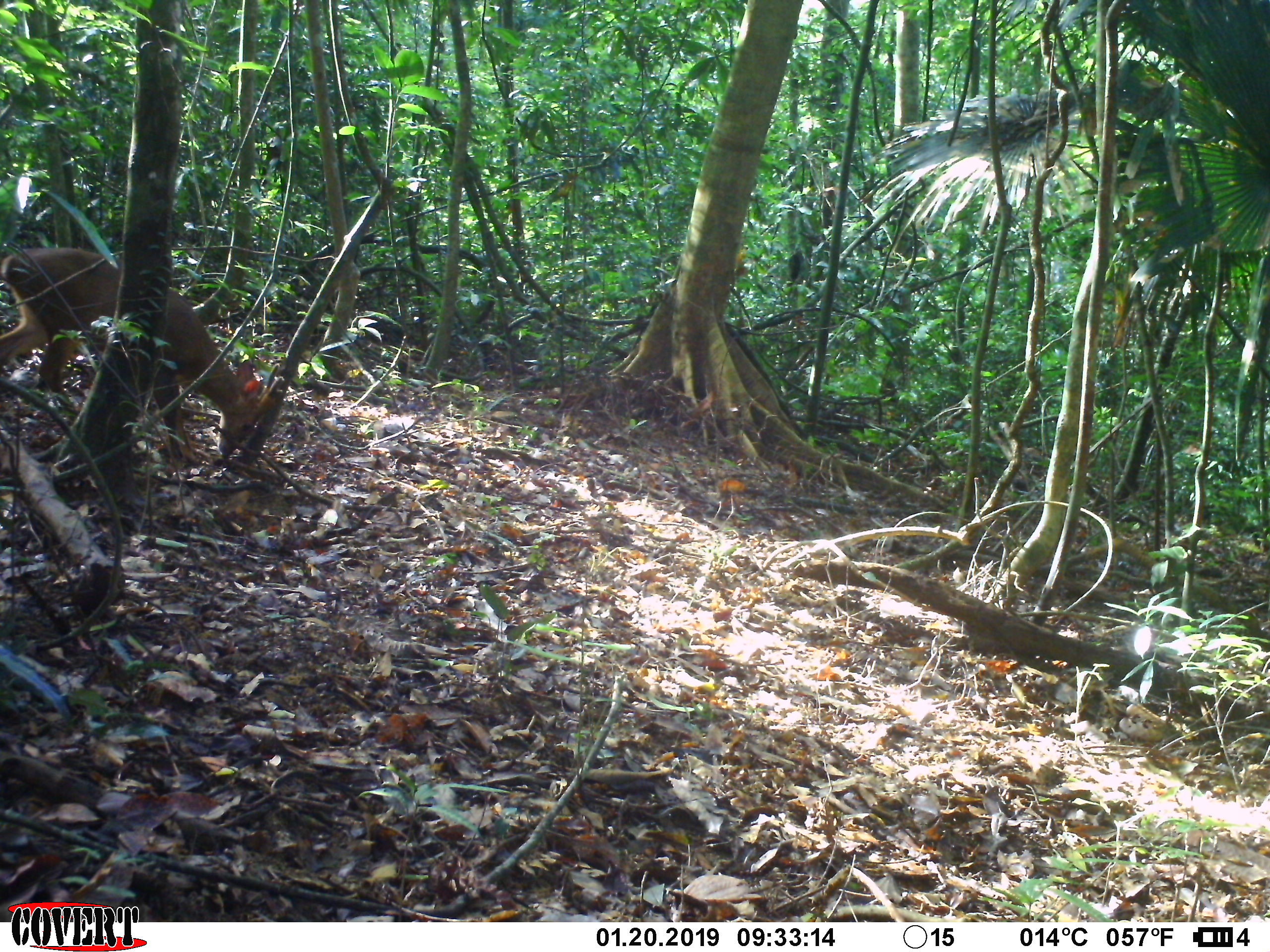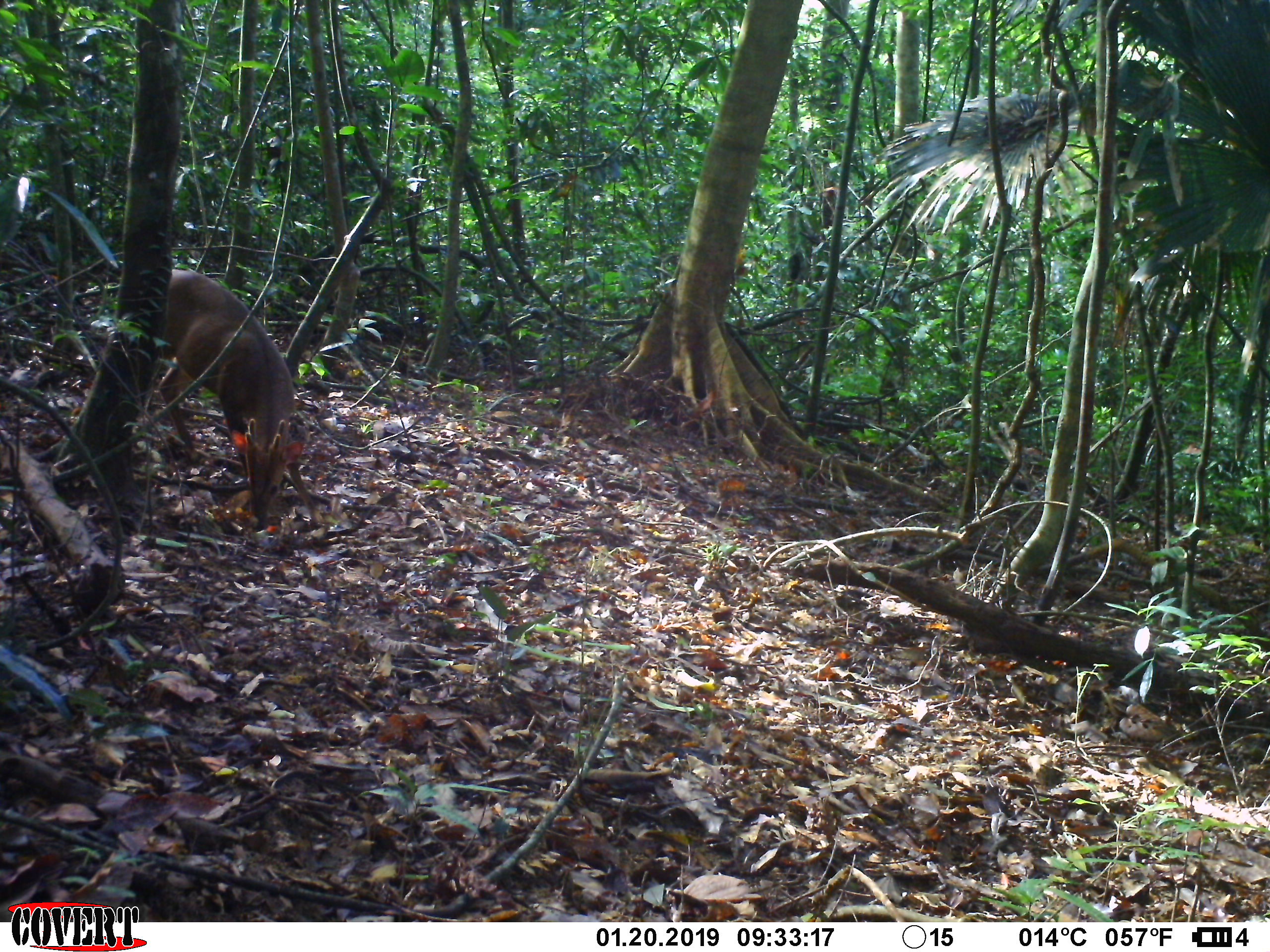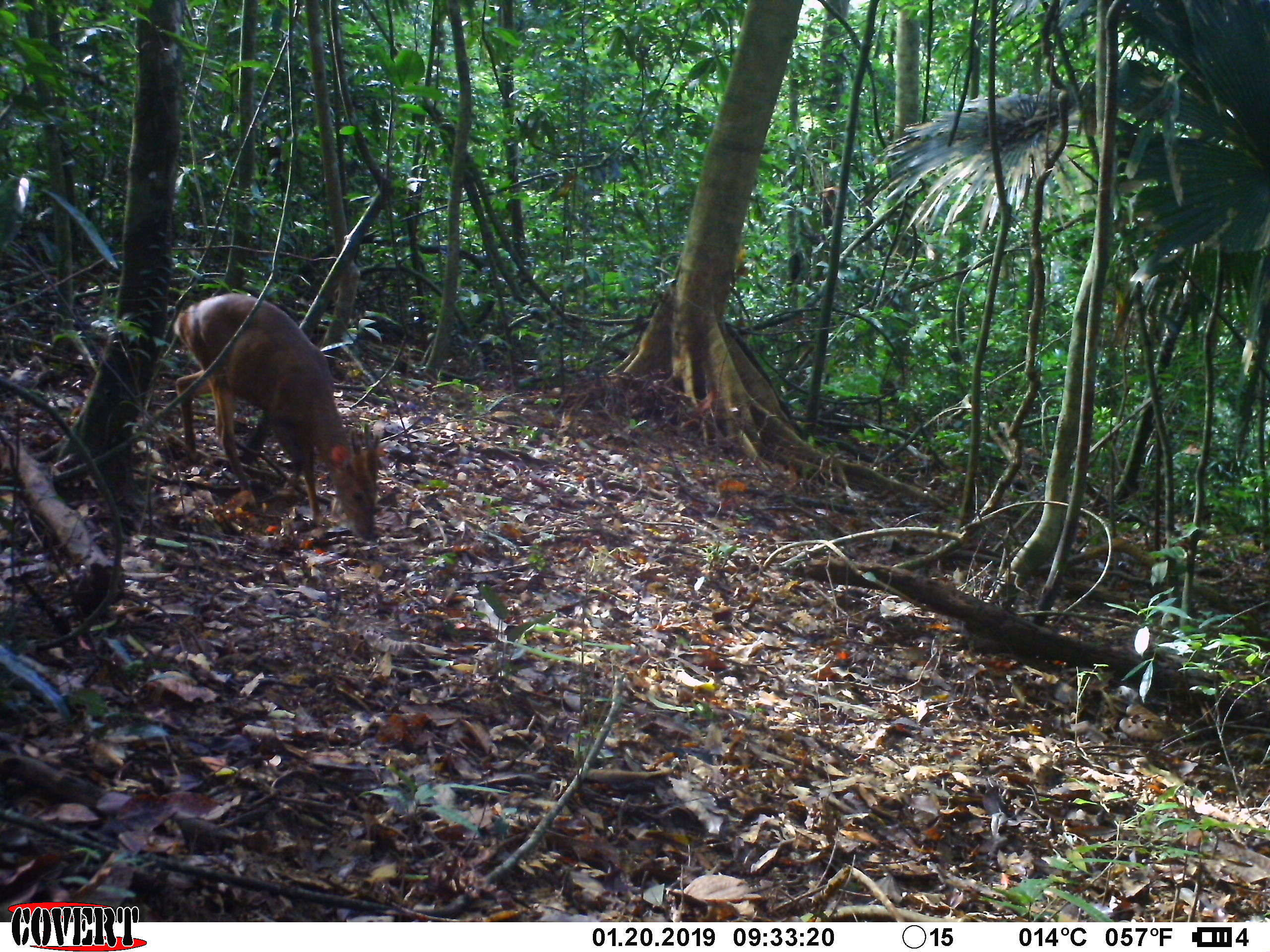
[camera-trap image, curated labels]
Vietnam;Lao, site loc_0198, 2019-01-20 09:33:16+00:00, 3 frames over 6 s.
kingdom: Animalia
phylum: Chordata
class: Mammalia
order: Artiodactyla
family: Cervidae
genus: Muntiacus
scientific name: Muntiacus vuquangensis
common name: large-antlered muntjac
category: large antlered muntjac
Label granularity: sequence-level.